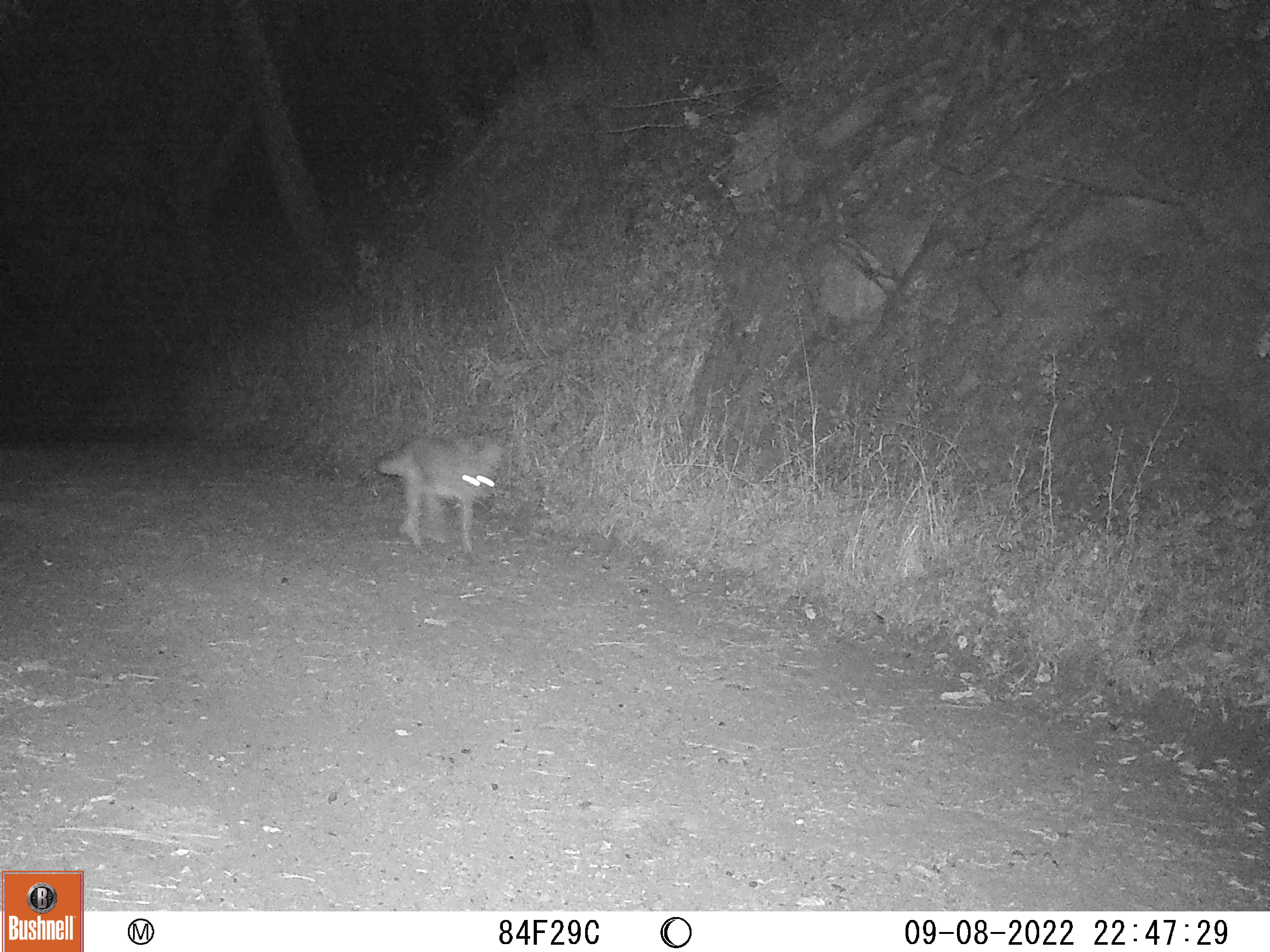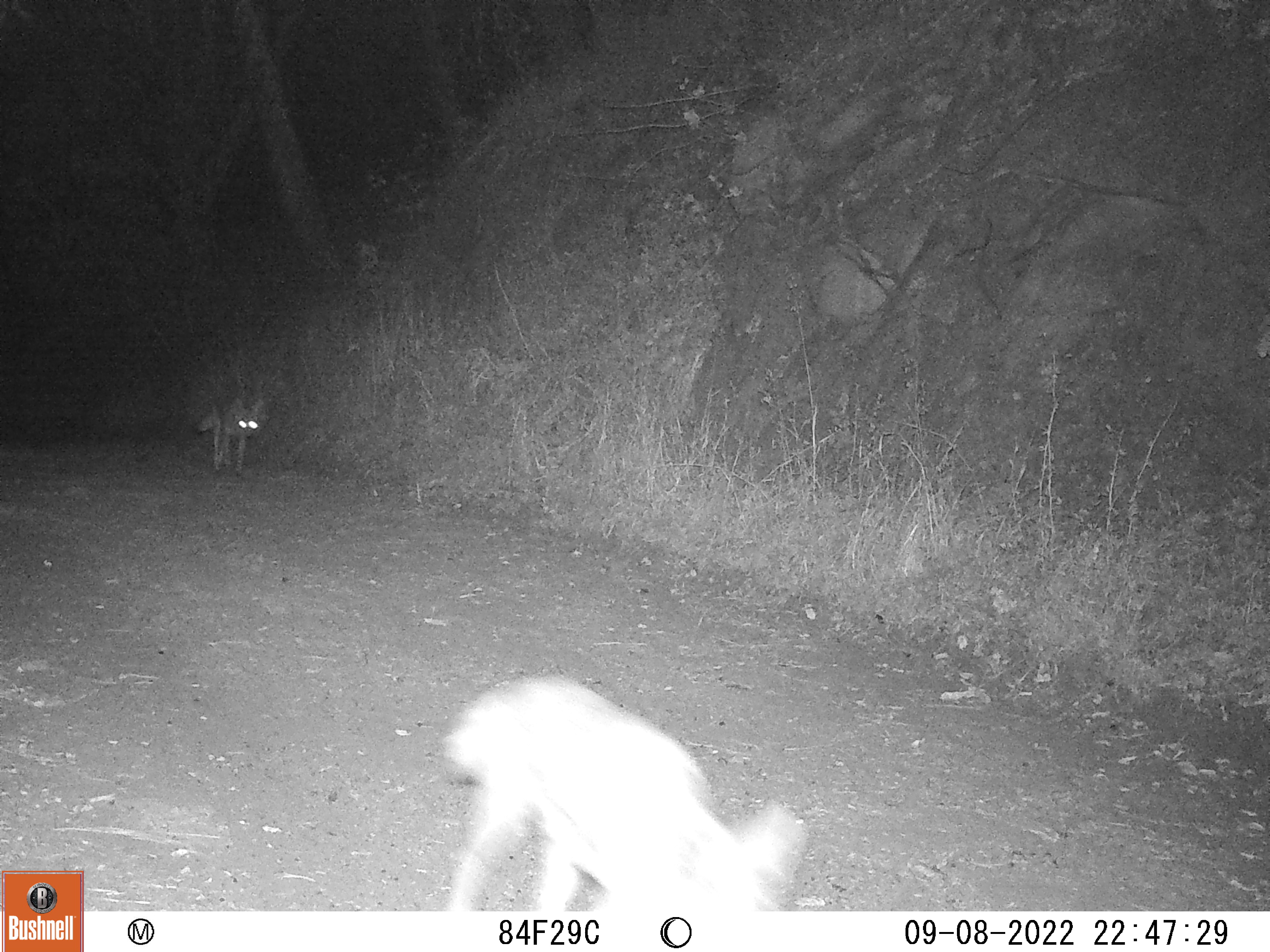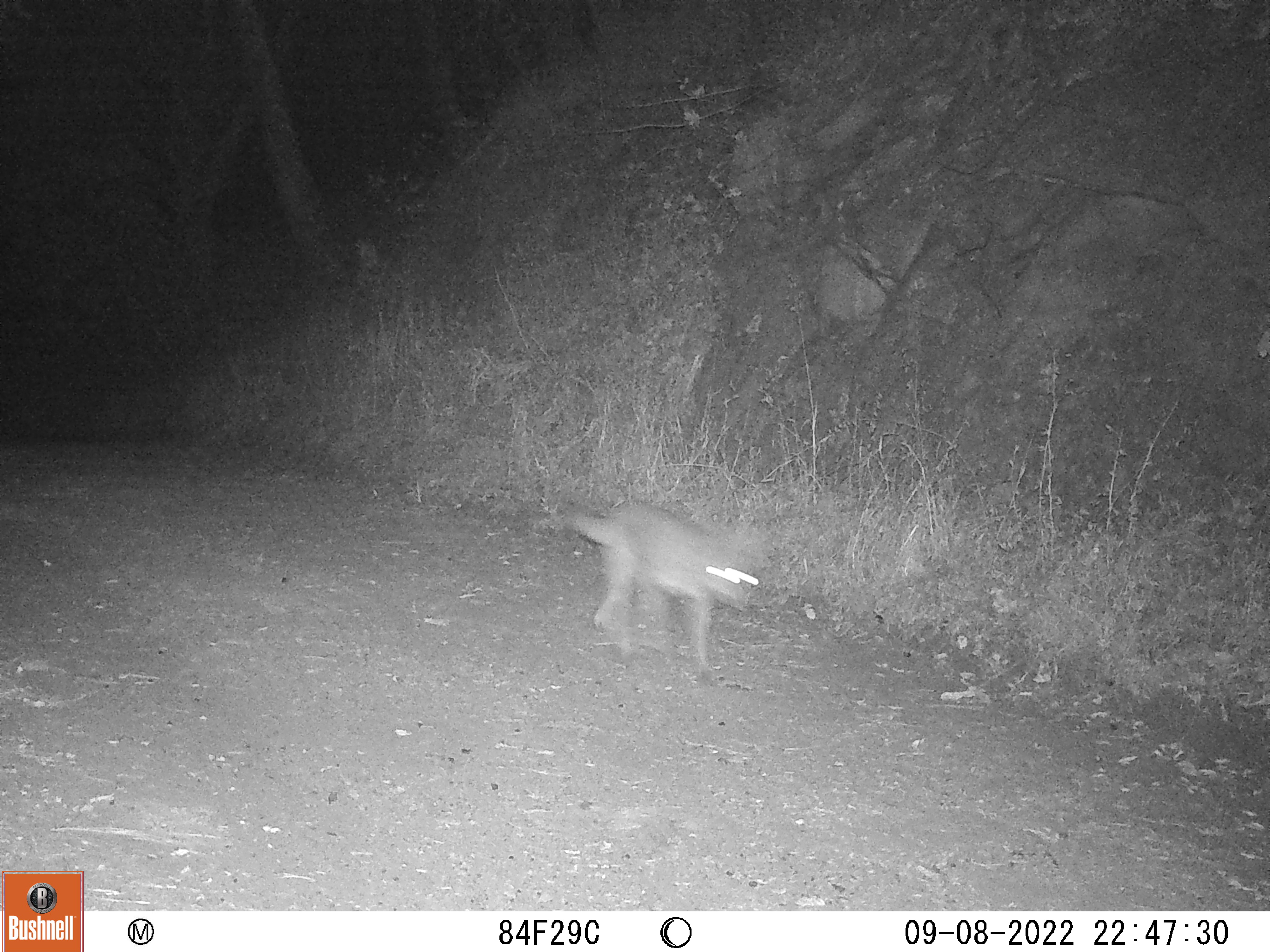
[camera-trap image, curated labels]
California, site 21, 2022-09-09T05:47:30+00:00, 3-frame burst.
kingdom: Animalia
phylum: Chordata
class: Mammalia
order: Carnivora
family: Canidae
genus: Canis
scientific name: Canis latrans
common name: coyote